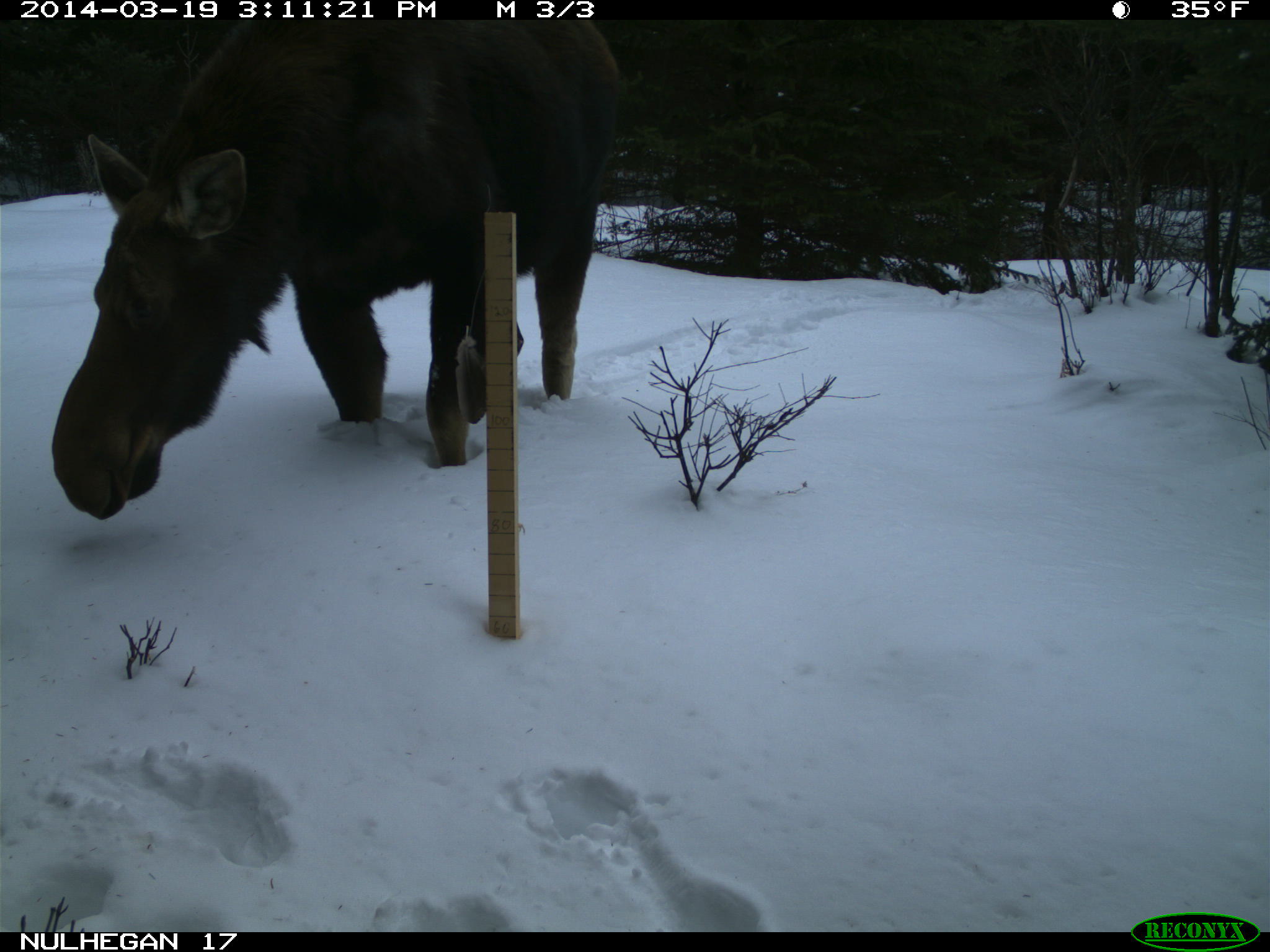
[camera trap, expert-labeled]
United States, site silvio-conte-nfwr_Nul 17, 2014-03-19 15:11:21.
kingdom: Animalia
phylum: Chordata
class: Mammalia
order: Artiodactyla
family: Cervidae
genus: Alces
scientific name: Alces alces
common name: moose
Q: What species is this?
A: Moose (Alces alces).